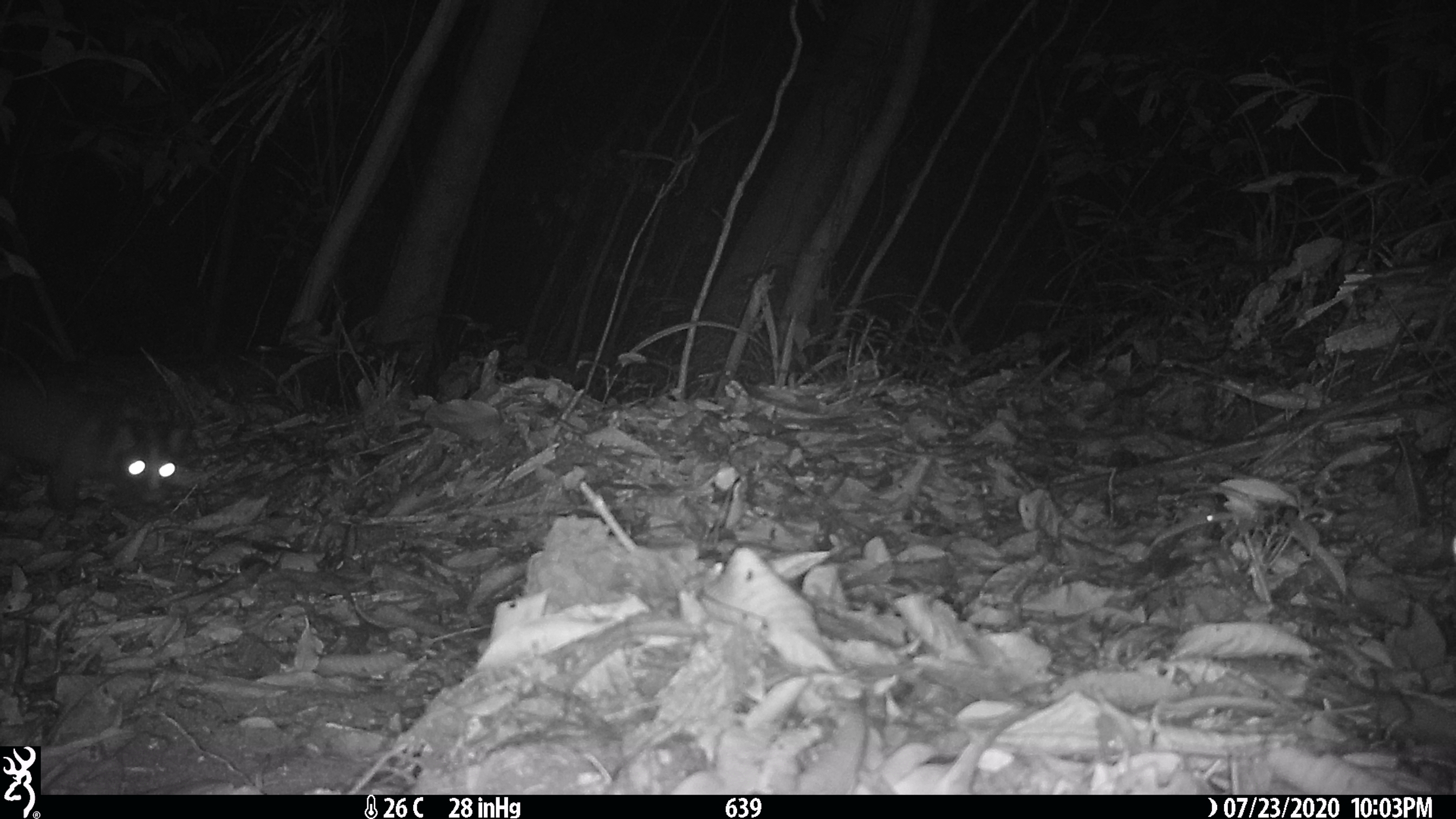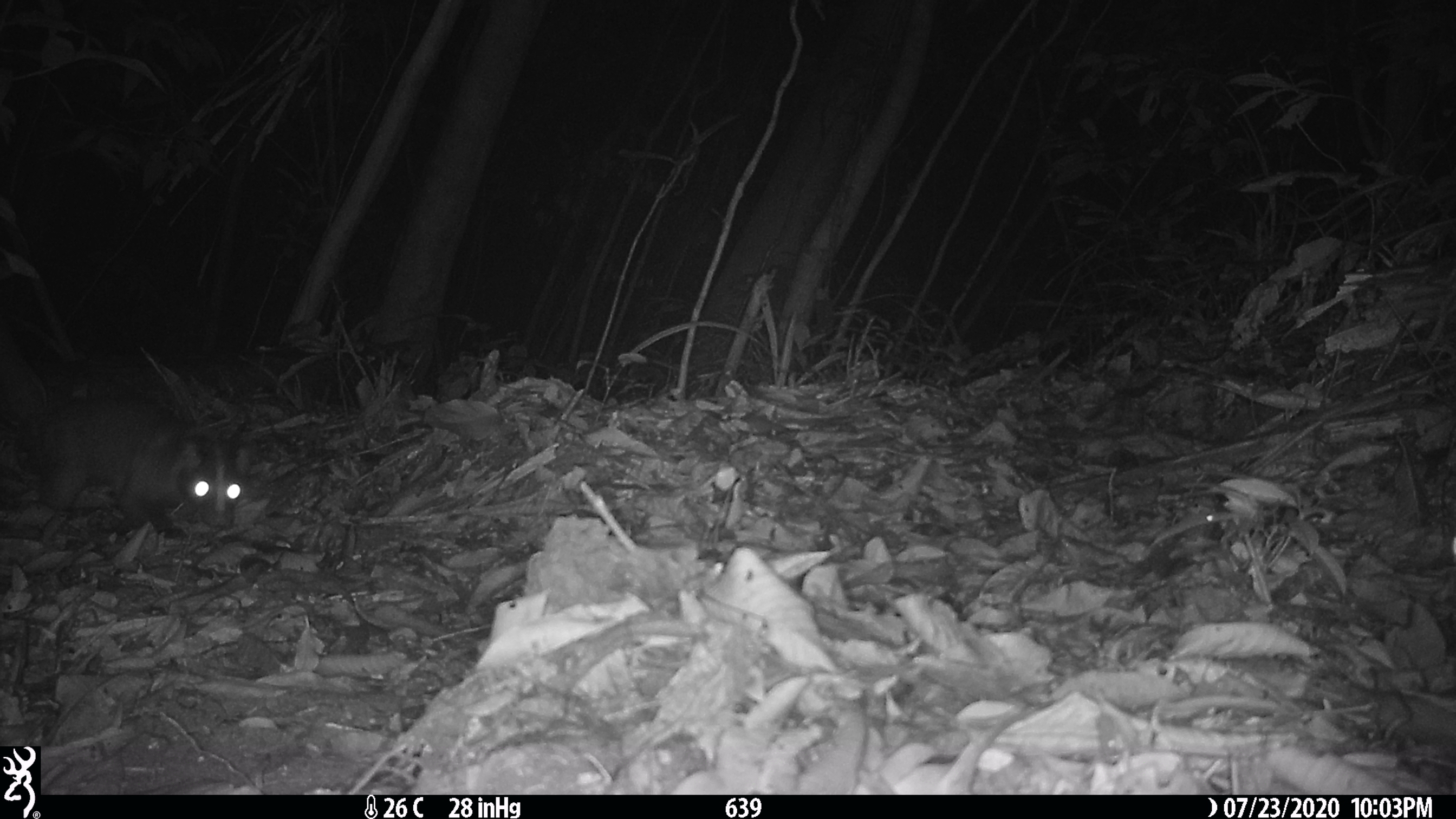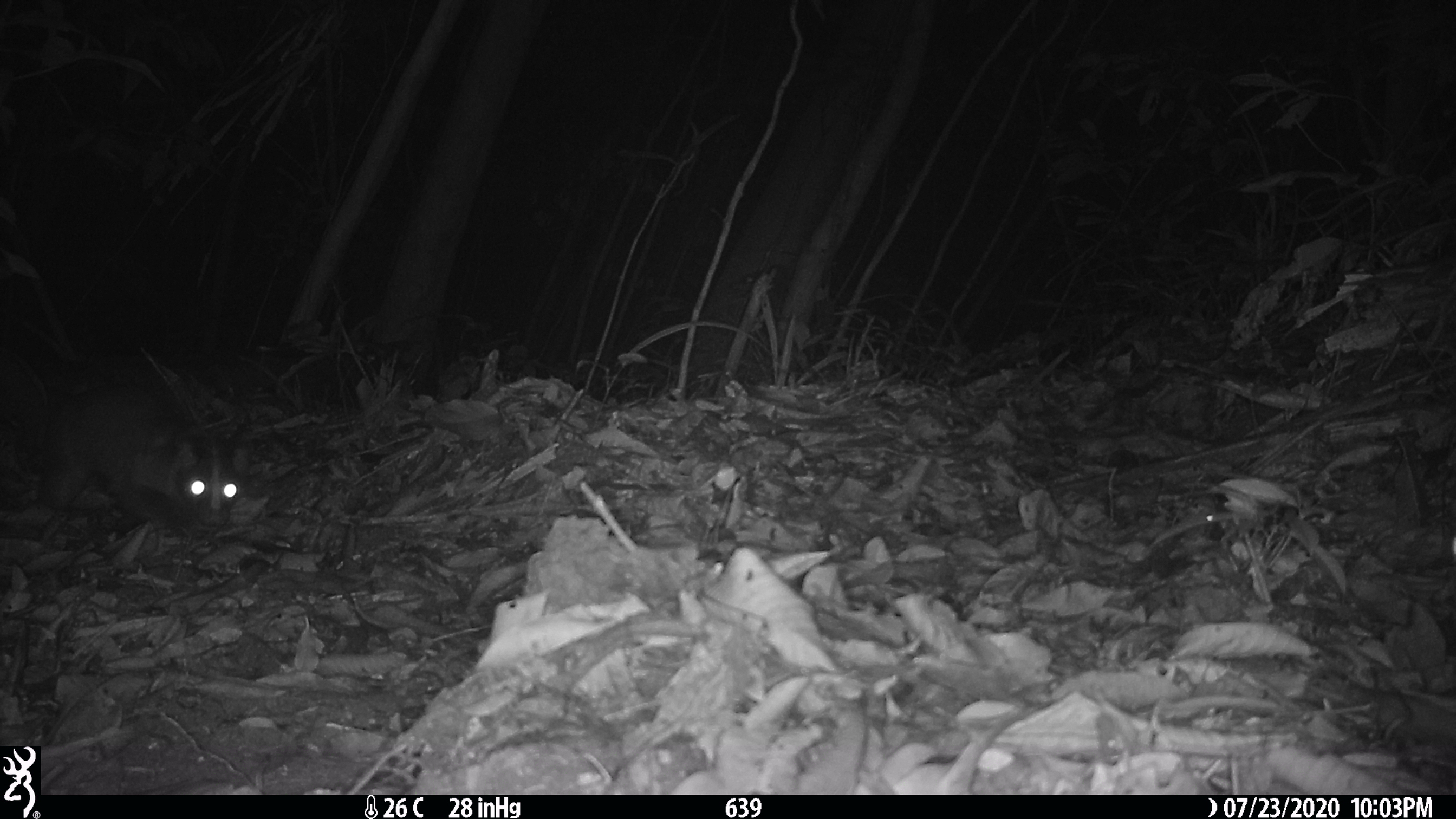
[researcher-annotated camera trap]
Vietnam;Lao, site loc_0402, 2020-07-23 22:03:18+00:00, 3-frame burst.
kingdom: Animalia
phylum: Chordata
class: Mammalia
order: Carnivora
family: Viverridae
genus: Paguma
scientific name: Paguma larvata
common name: masked palm civet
Masked palm civet (Paguma larvata). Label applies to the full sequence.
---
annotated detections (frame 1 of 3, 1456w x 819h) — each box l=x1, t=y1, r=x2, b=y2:
masked palm civet: l=0, t=370, r=184, b=521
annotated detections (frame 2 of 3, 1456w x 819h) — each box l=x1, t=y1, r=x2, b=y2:
masked palm civet: l=0, t=322, r=249, b=534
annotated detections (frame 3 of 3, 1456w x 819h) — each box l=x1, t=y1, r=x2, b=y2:
masked palm civet: l=0, t=346, r=250, b=540